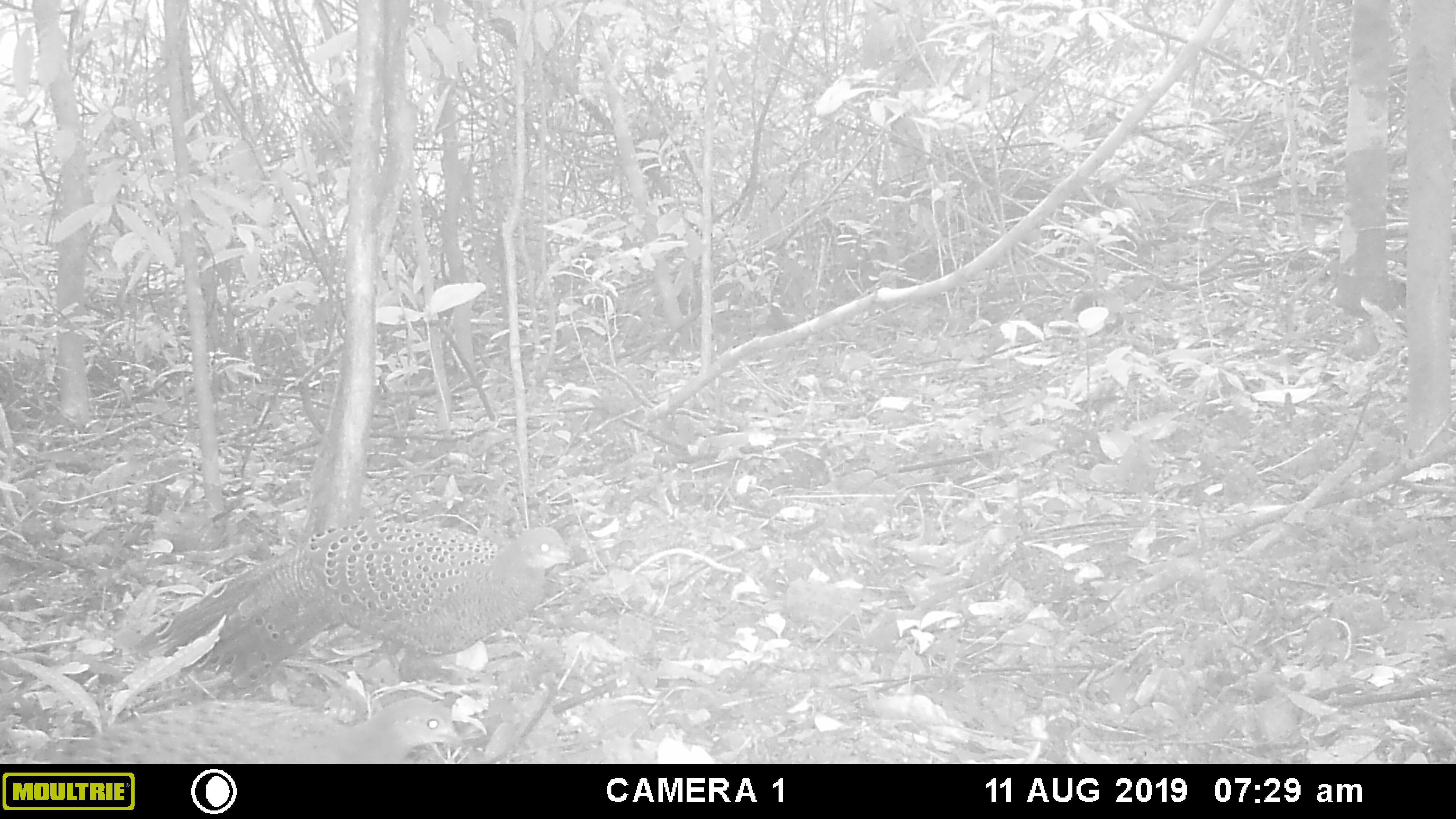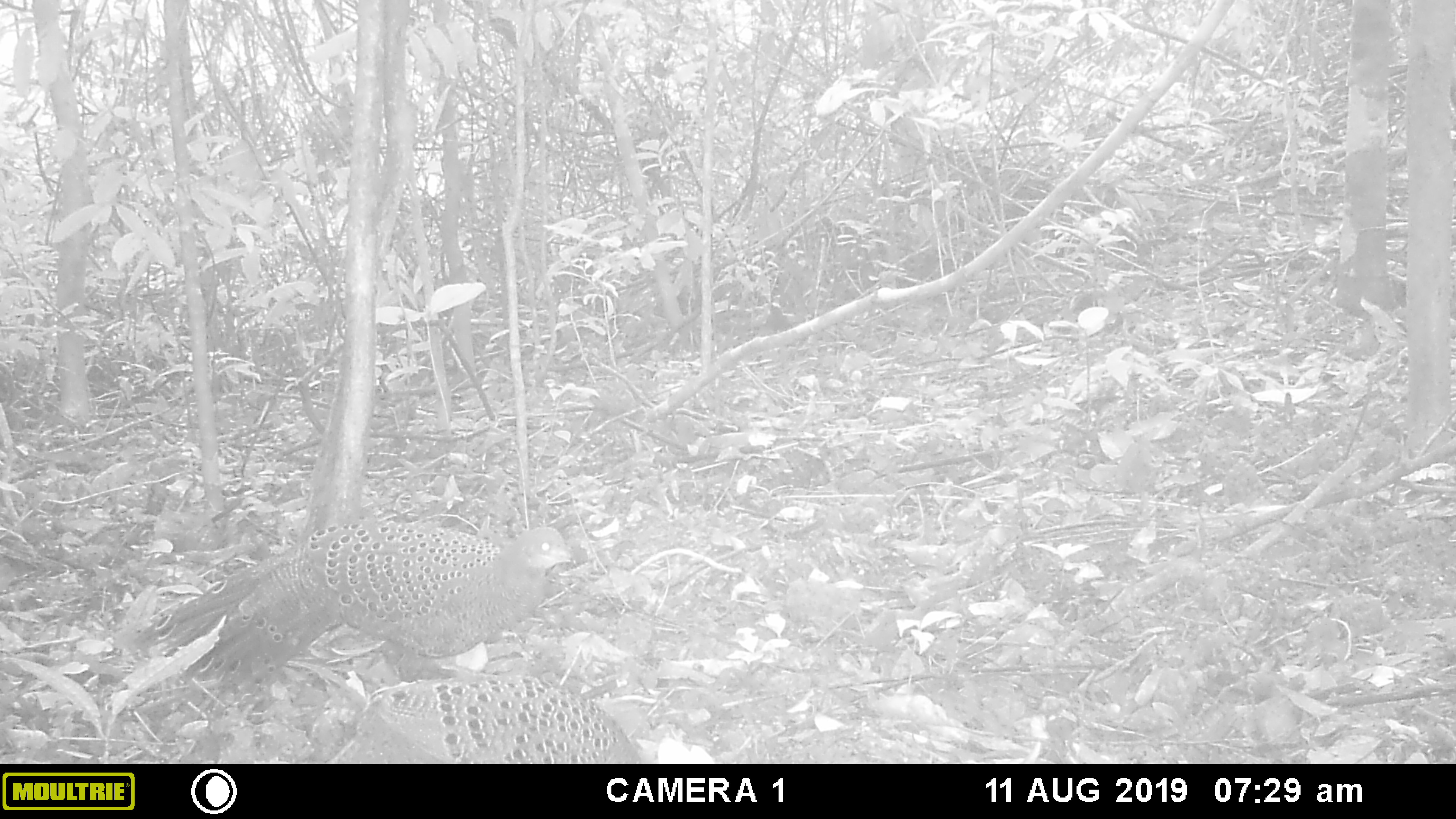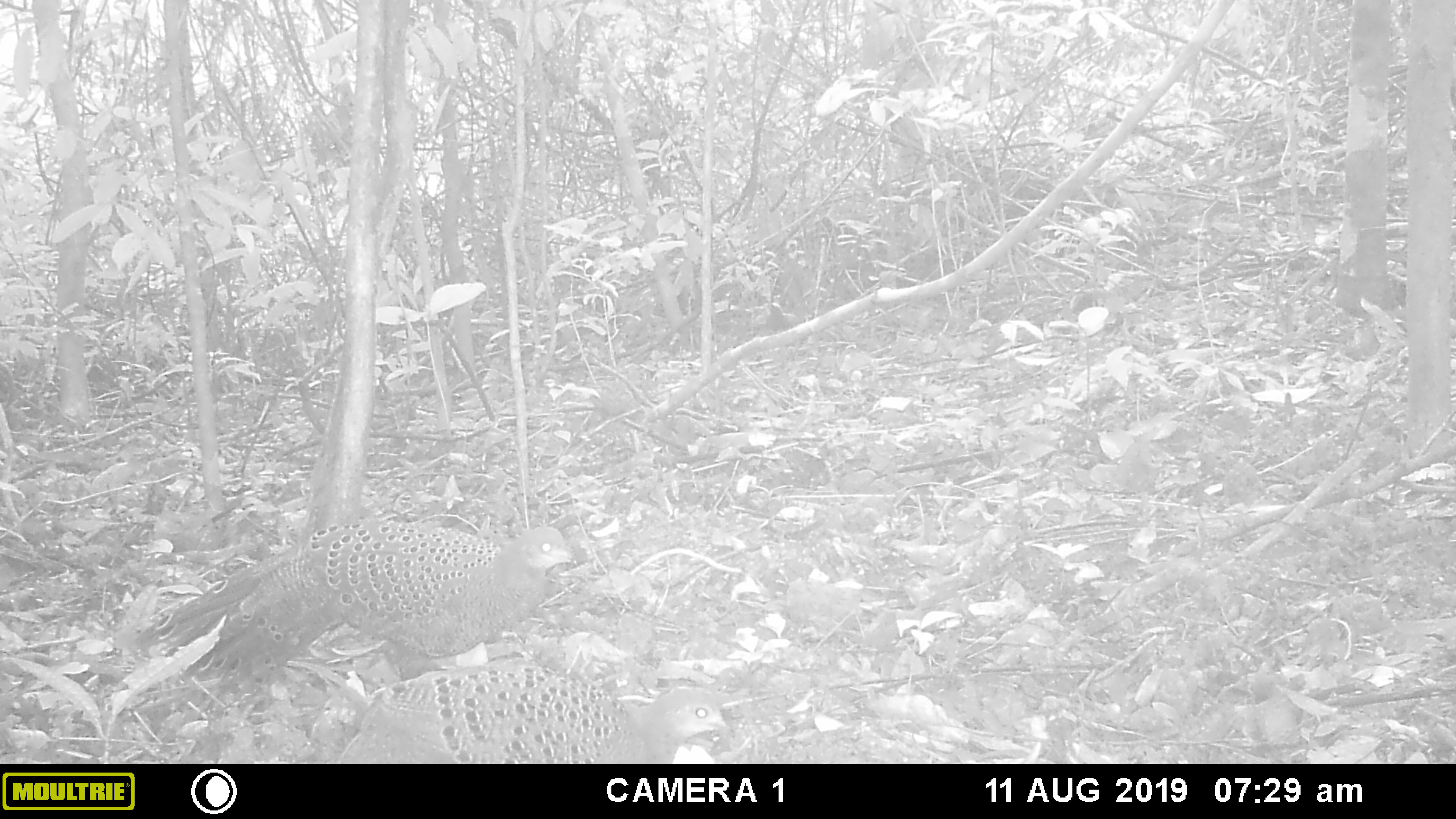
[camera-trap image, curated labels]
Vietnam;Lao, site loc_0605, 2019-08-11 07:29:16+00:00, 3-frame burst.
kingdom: Animalia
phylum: Chordata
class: Aves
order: Galliformes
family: Phasianidae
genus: Polyplectron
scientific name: Polyplectron bicalcaratum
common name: gray peacock-pheasant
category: grey peacock pheasant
Grey peacock pheasant (gray peacock-pheasant) (Polyplectron bicalcaratum). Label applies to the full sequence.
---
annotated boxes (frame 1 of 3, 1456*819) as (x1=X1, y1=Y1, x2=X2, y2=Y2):
grey peacock pheasant: (x1=156, y1=519, x2=577, y2=689)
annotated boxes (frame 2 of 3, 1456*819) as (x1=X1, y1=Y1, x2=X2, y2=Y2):
grey peacock pheasant: (x1=145, y1=519, x2=580, y2=677); (x1=326, y1=681, x2=643, y2=764)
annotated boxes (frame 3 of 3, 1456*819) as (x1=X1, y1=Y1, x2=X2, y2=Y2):
grey peacock pheasant: (x1=135, y1=519, x2=580, y2=673); (x1=336, y1=666, x2=730, y2=763)